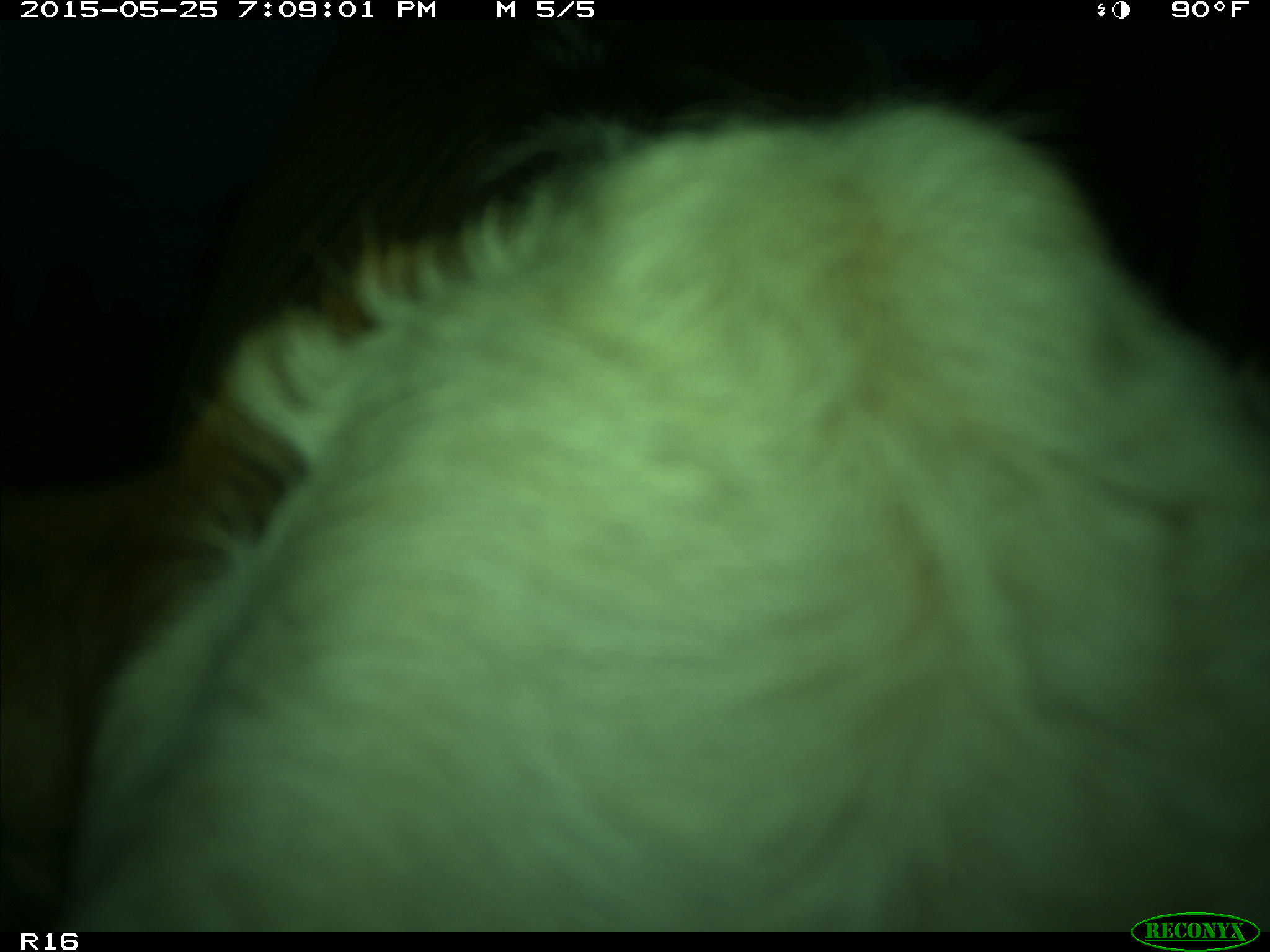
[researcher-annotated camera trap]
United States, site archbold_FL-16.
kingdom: Animalia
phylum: Chordata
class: Mammalia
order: Artiodactyla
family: Bovidae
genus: Bos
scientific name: Bos taurus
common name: domestic cow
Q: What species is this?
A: Bos taurus (domestic cow).